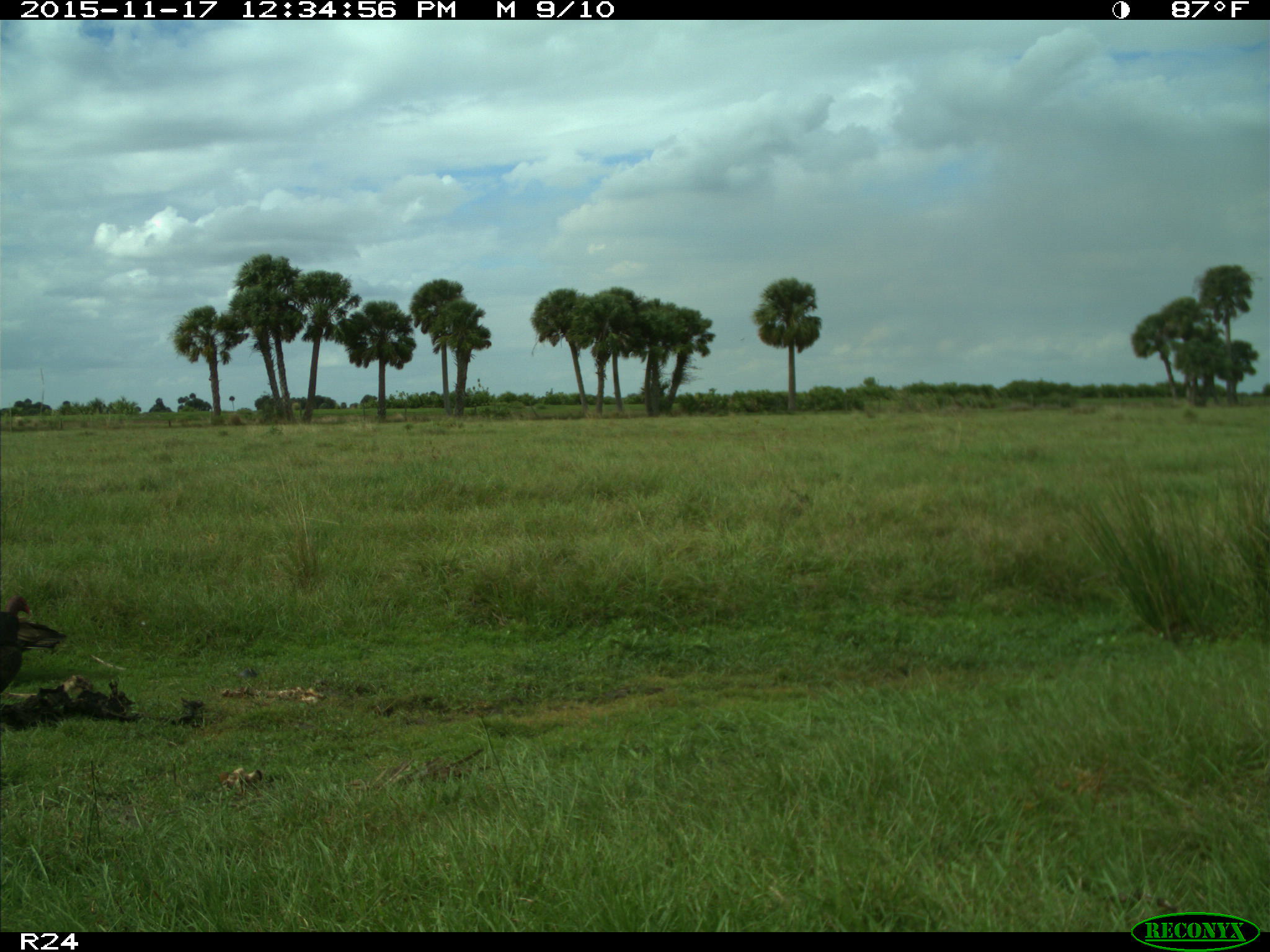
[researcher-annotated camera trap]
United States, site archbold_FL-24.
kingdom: Animalia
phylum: Chordata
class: Aves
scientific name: Aves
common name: birds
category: unidentified bird